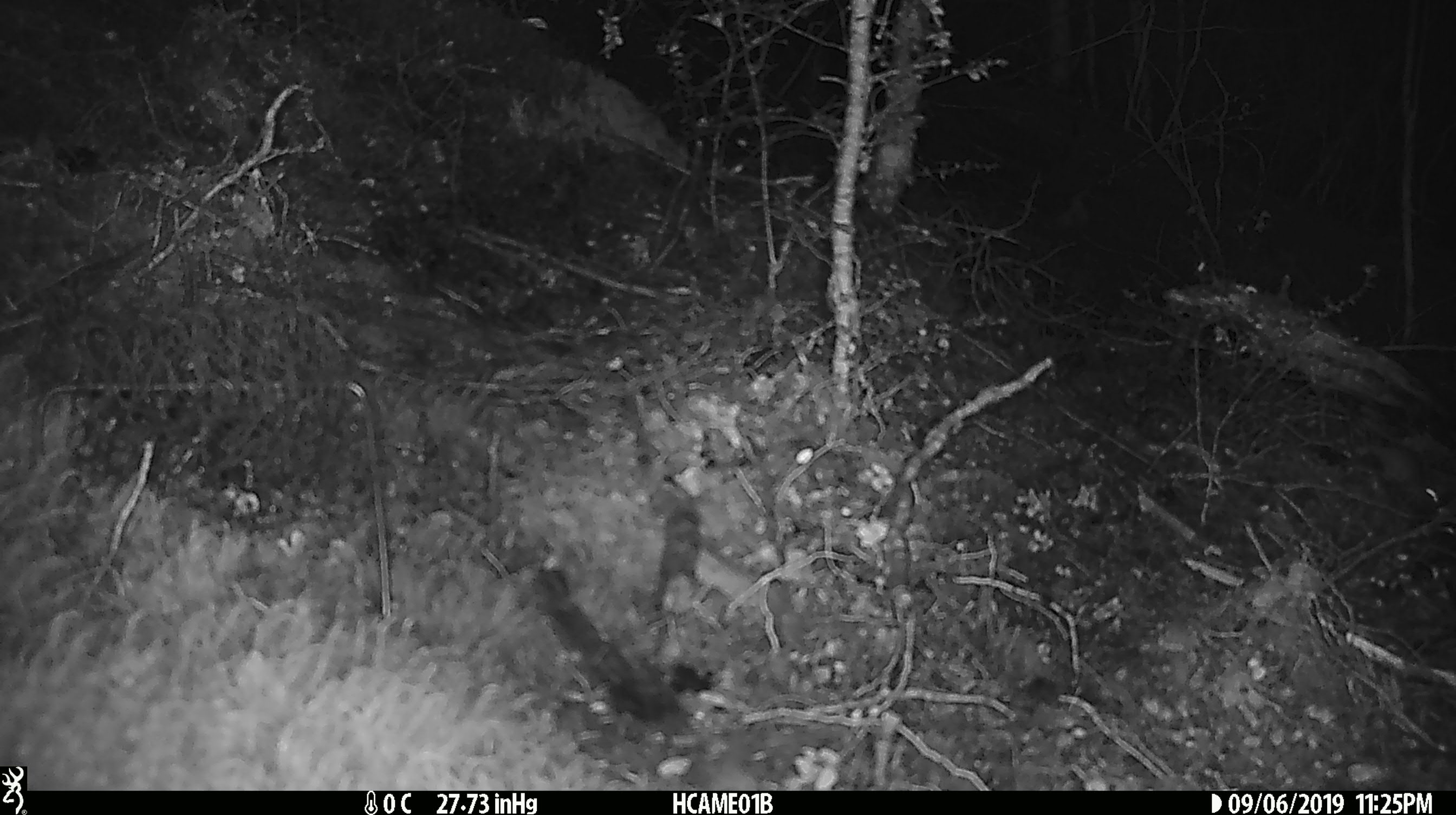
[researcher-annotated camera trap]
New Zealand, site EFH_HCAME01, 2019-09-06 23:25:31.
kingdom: Animalia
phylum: Chordata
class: Mammalia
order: Rodentia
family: Muridae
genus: Mus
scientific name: Mus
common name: mouse